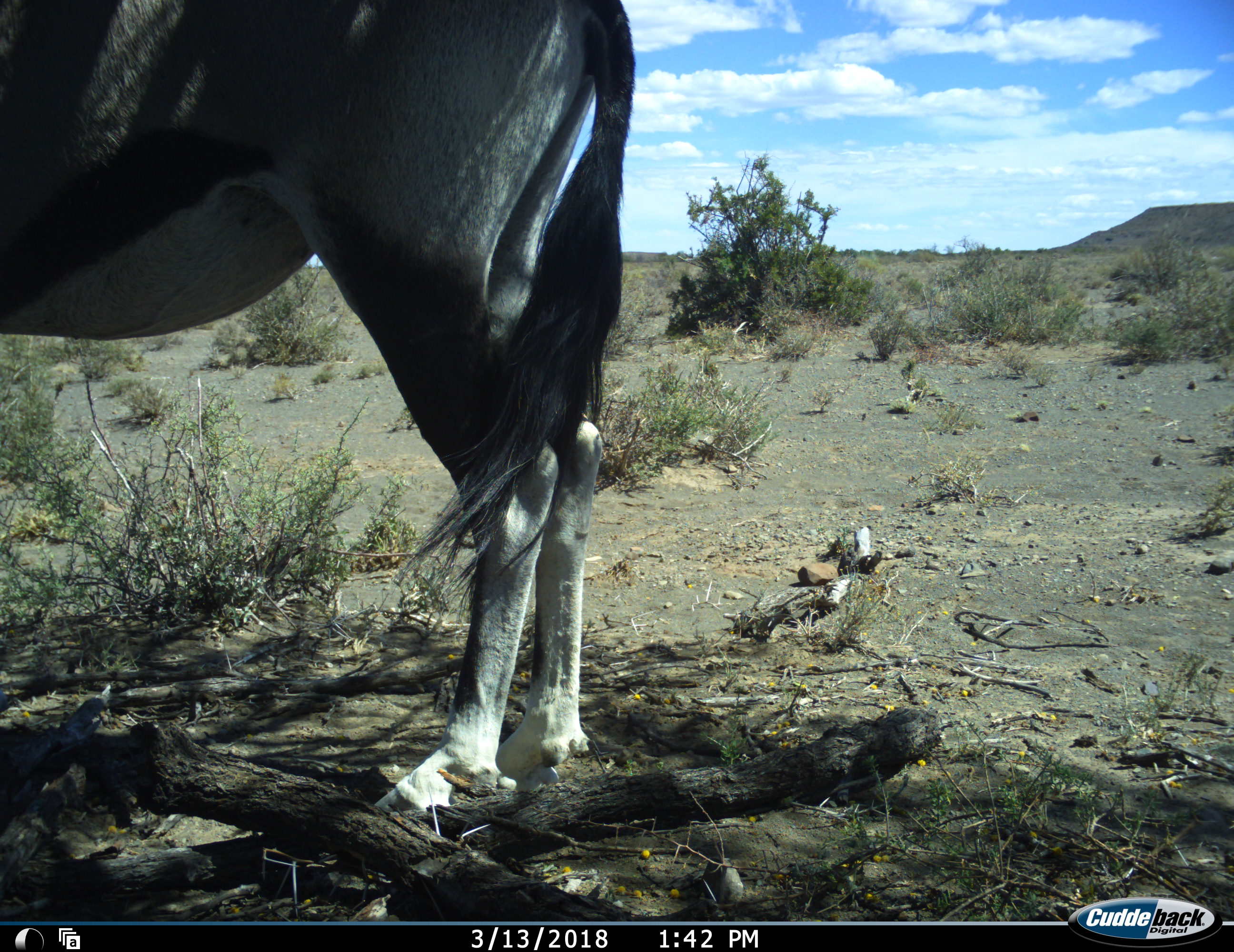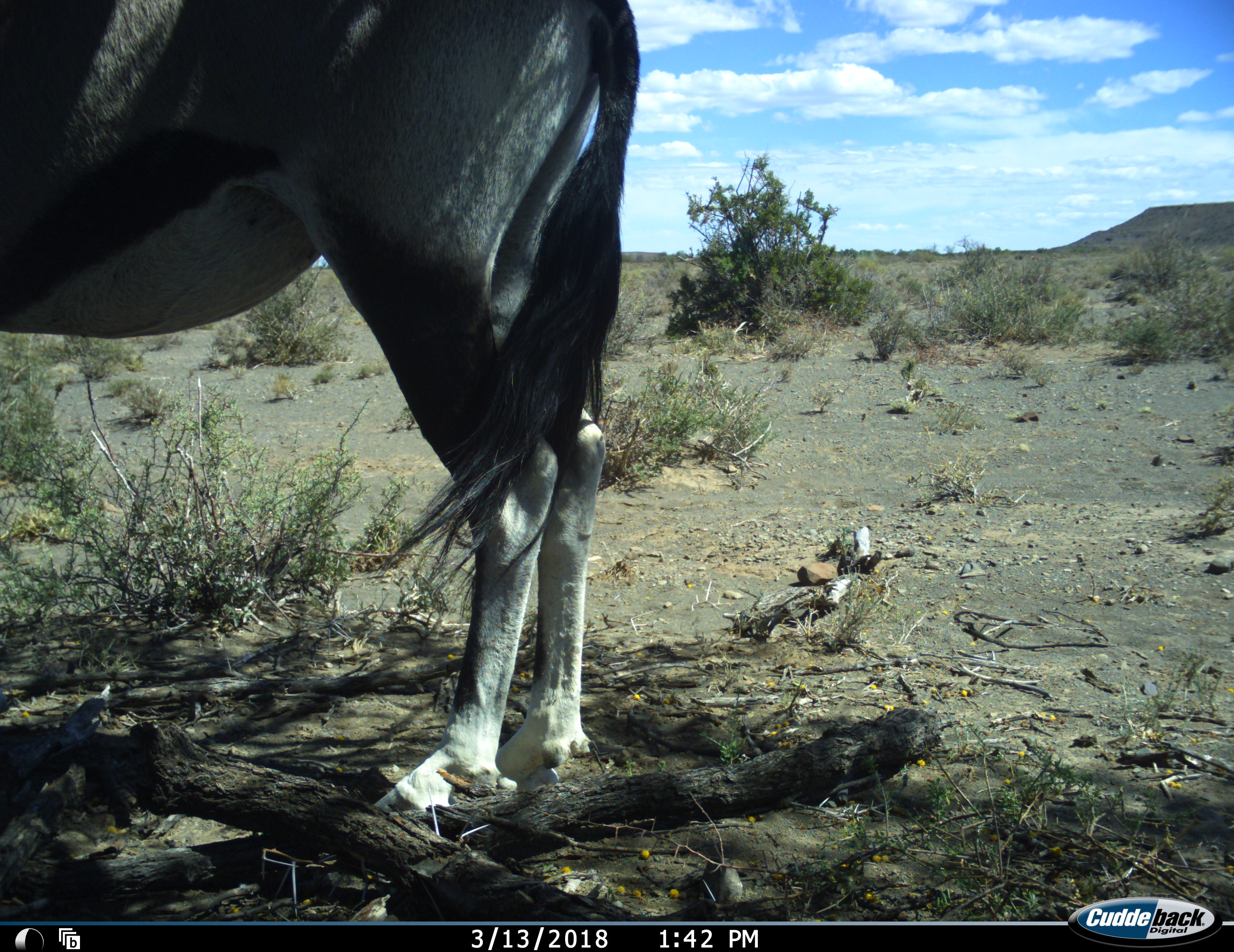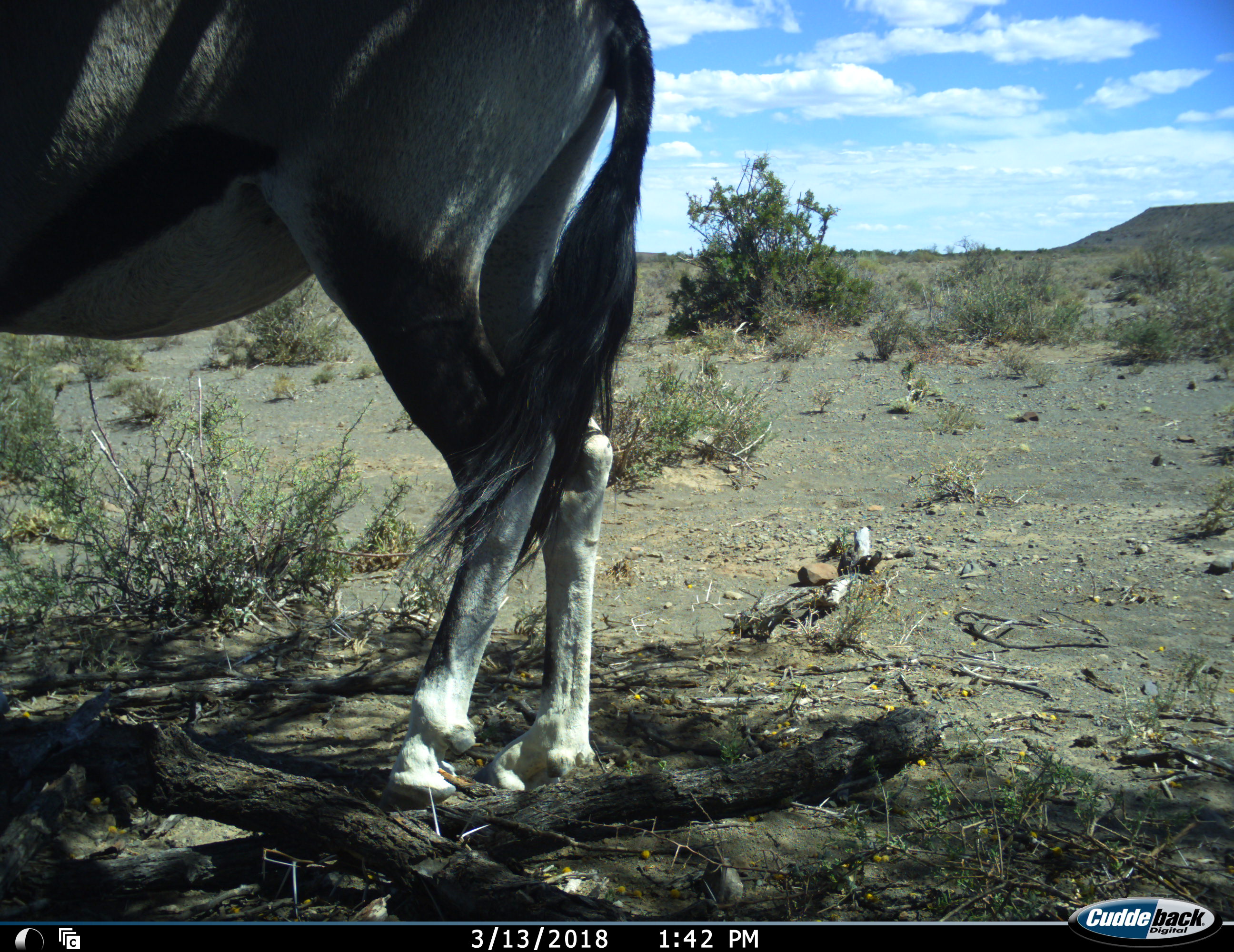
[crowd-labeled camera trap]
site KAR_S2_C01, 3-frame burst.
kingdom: Animalia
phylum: Chordata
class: Mammalia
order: Artiodactyla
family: Bovidae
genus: Oryx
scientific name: Oryx gazella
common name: gemsbok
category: oryx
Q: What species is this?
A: Oryx (gemsbok) (Oryx gazella).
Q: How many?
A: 1.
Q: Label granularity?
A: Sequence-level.